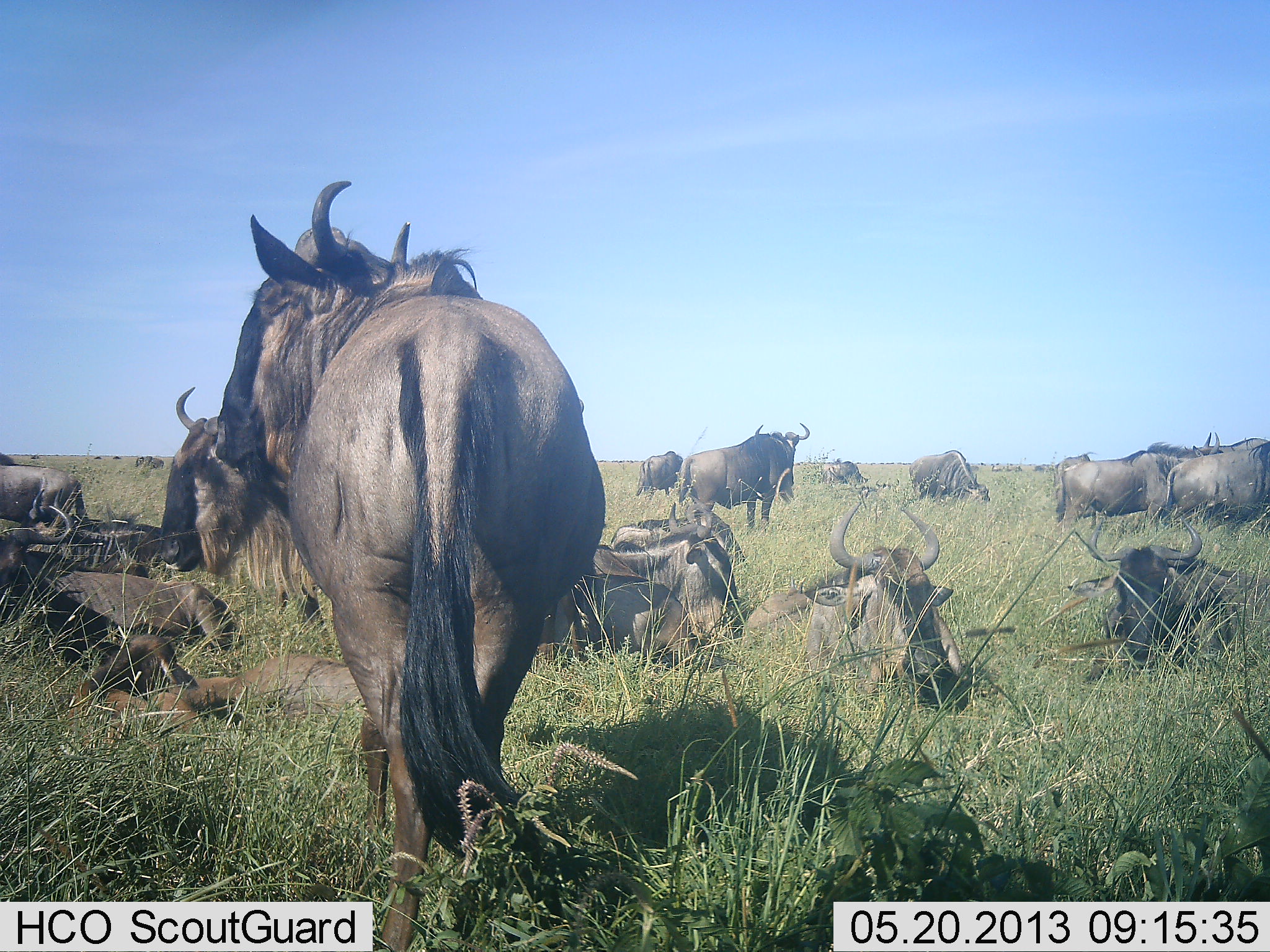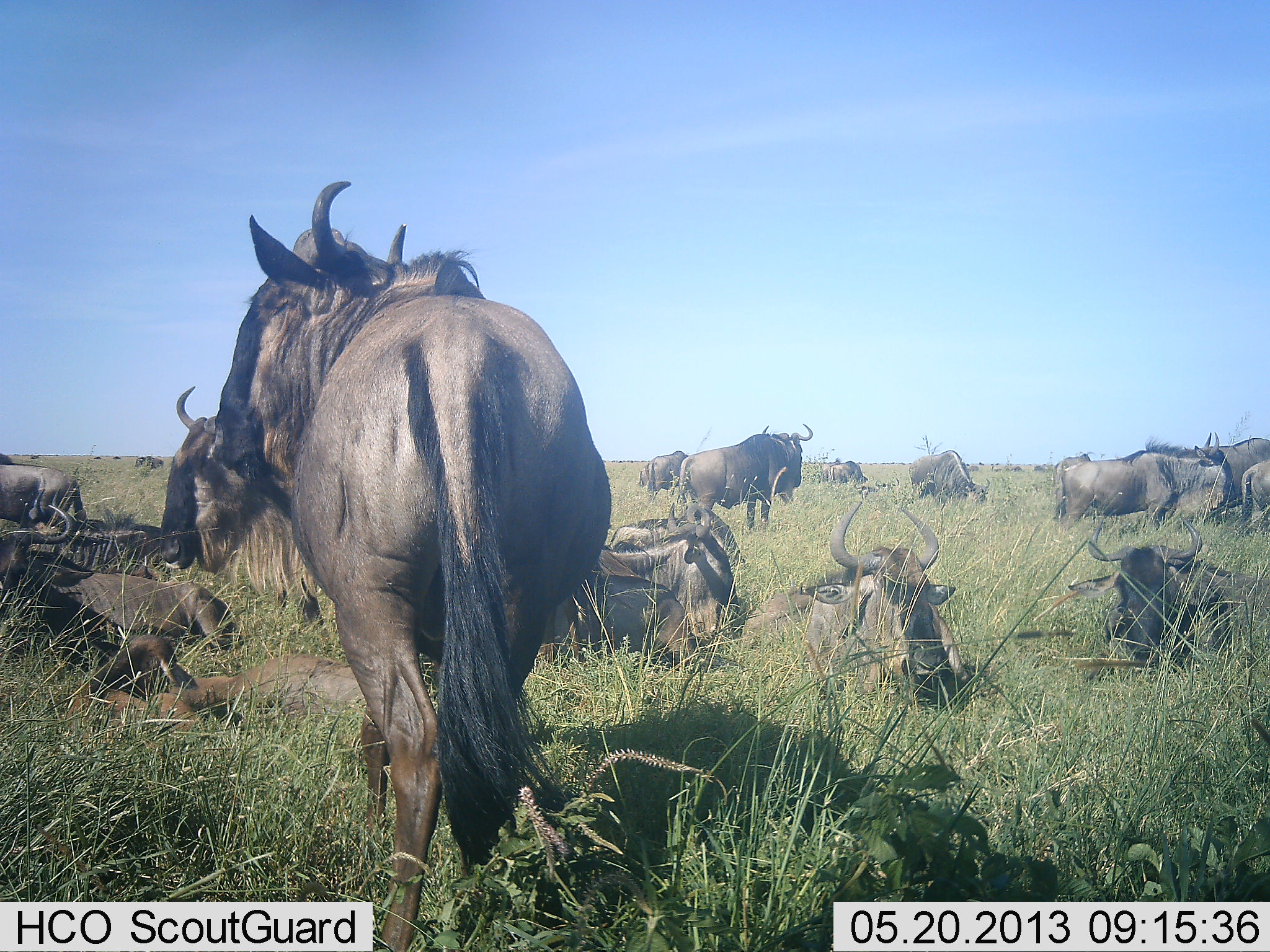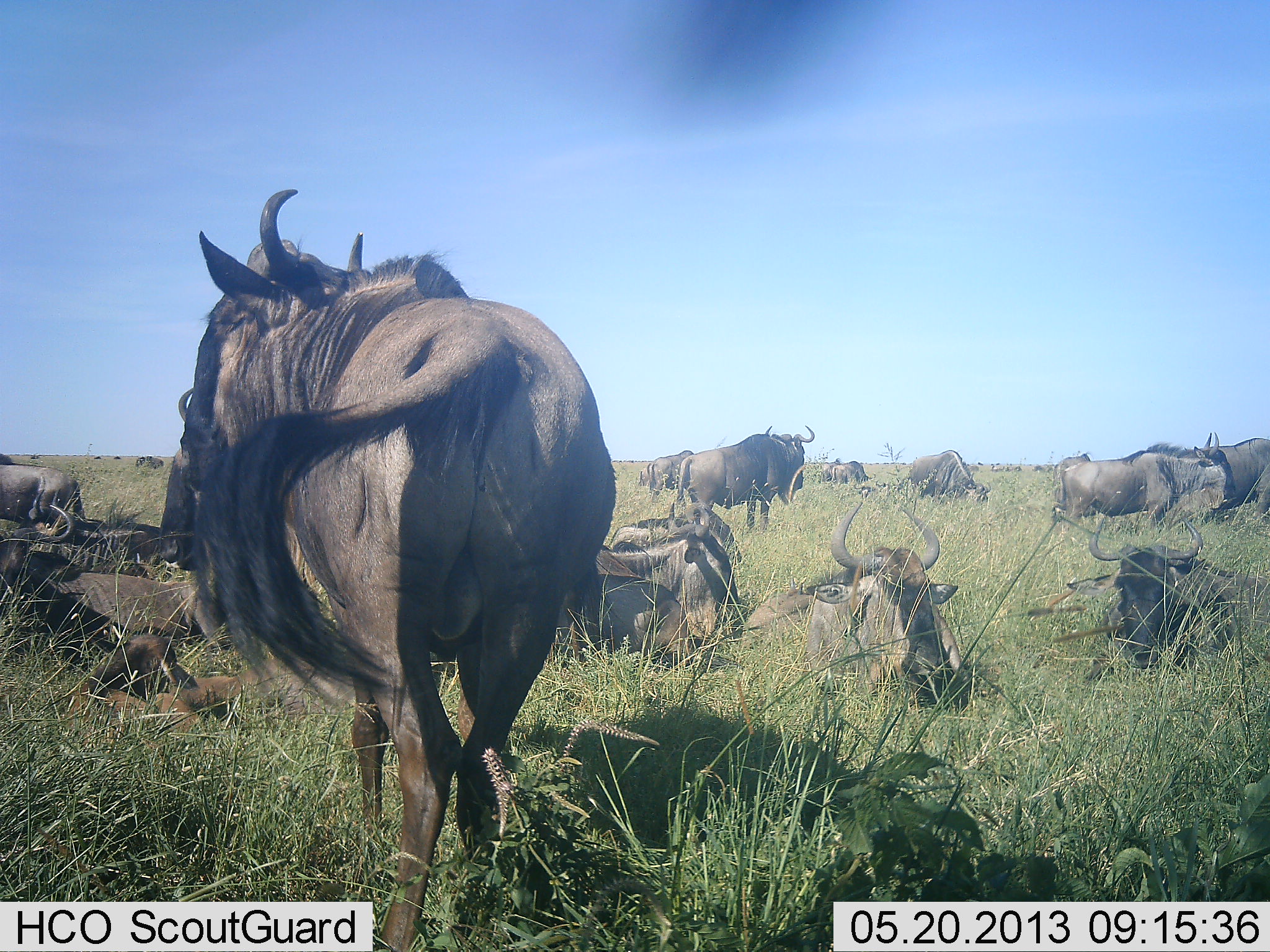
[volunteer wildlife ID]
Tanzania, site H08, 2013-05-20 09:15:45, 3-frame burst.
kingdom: Animalia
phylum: Chordata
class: Mammalia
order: Artiodactyla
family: Bovidae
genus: Connochaetes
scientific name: Connochaetes taurinus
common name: blue wildebeest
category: wildebeest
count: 11-50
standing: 89%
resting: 100%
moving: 16%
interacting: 0%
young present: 16%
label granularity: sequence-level